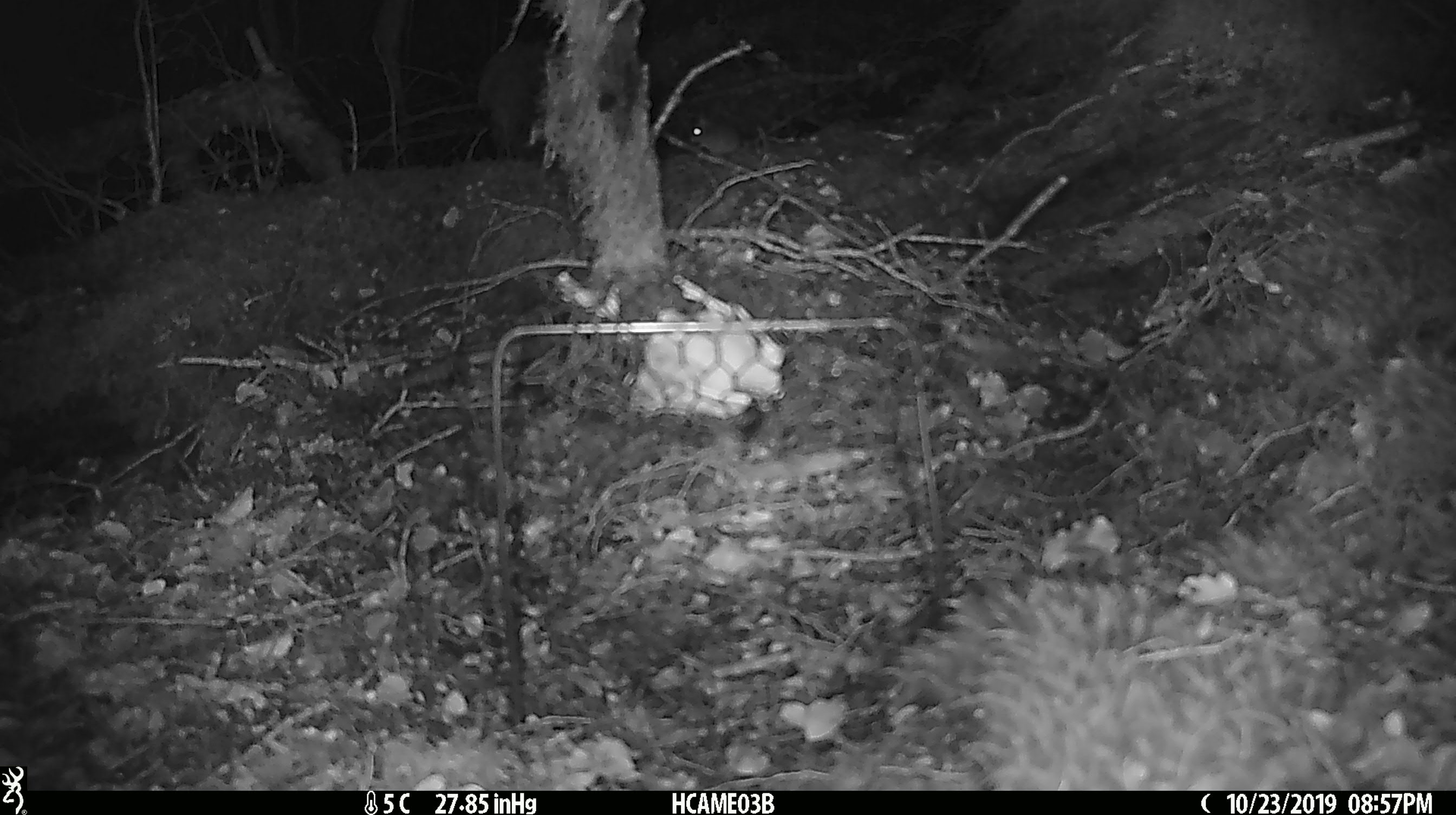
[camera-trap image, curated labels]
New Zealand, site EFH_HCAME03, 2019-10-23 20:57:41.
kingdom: Animalia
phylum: Chordata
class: Mammalia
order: Rodentia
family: Muridae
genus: Mus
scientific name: Mus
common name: mouse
Mouse (Mus).